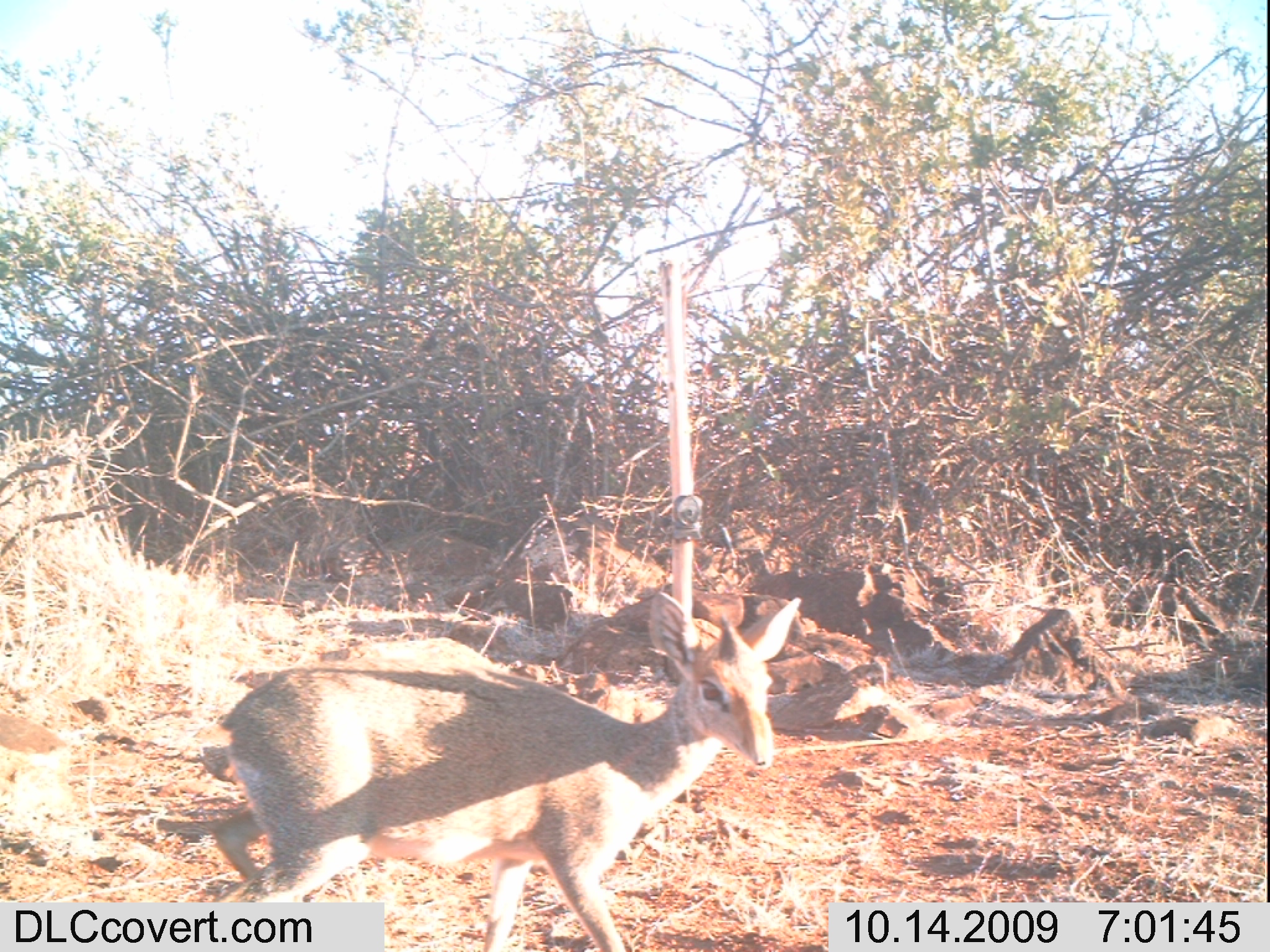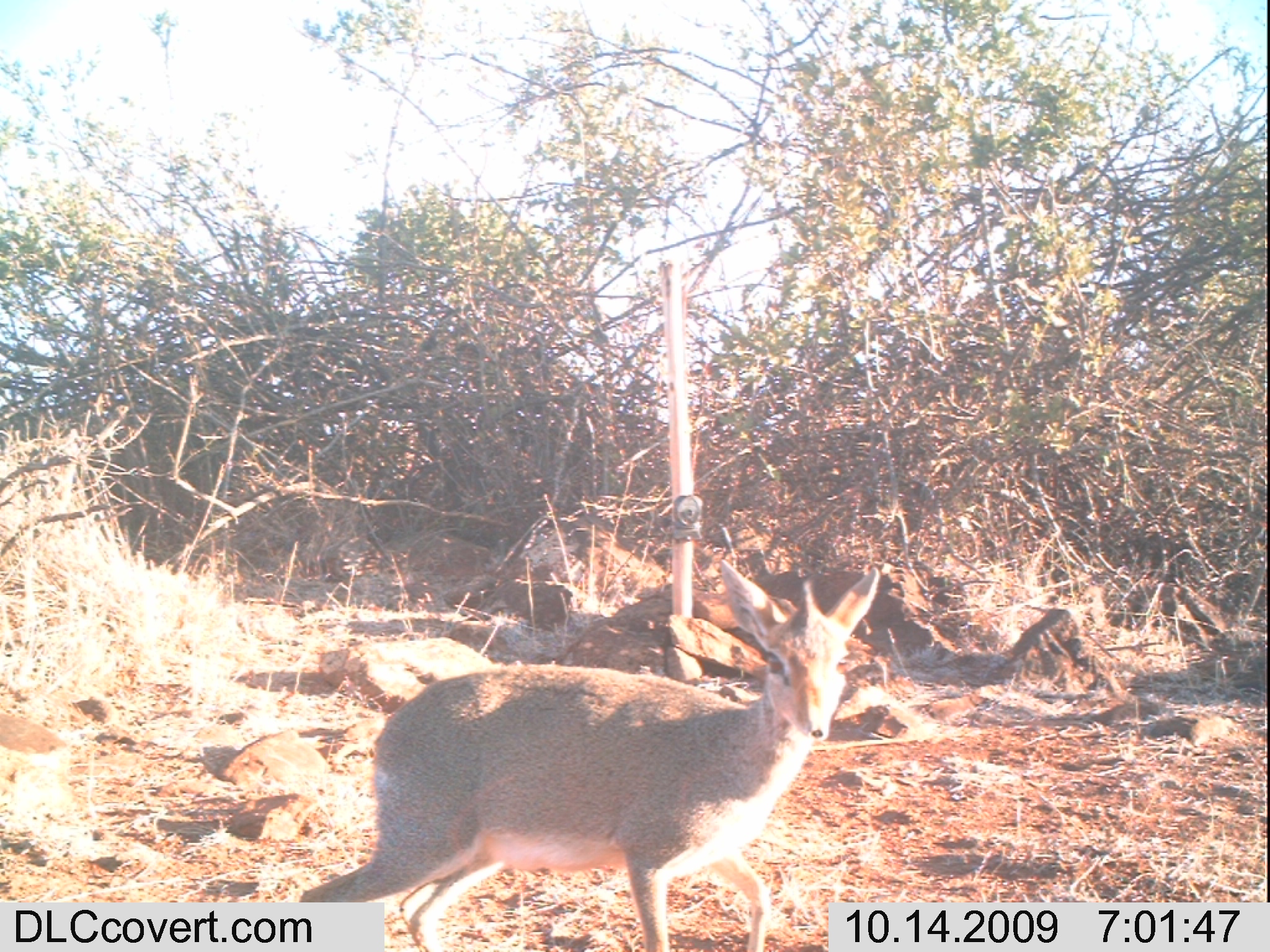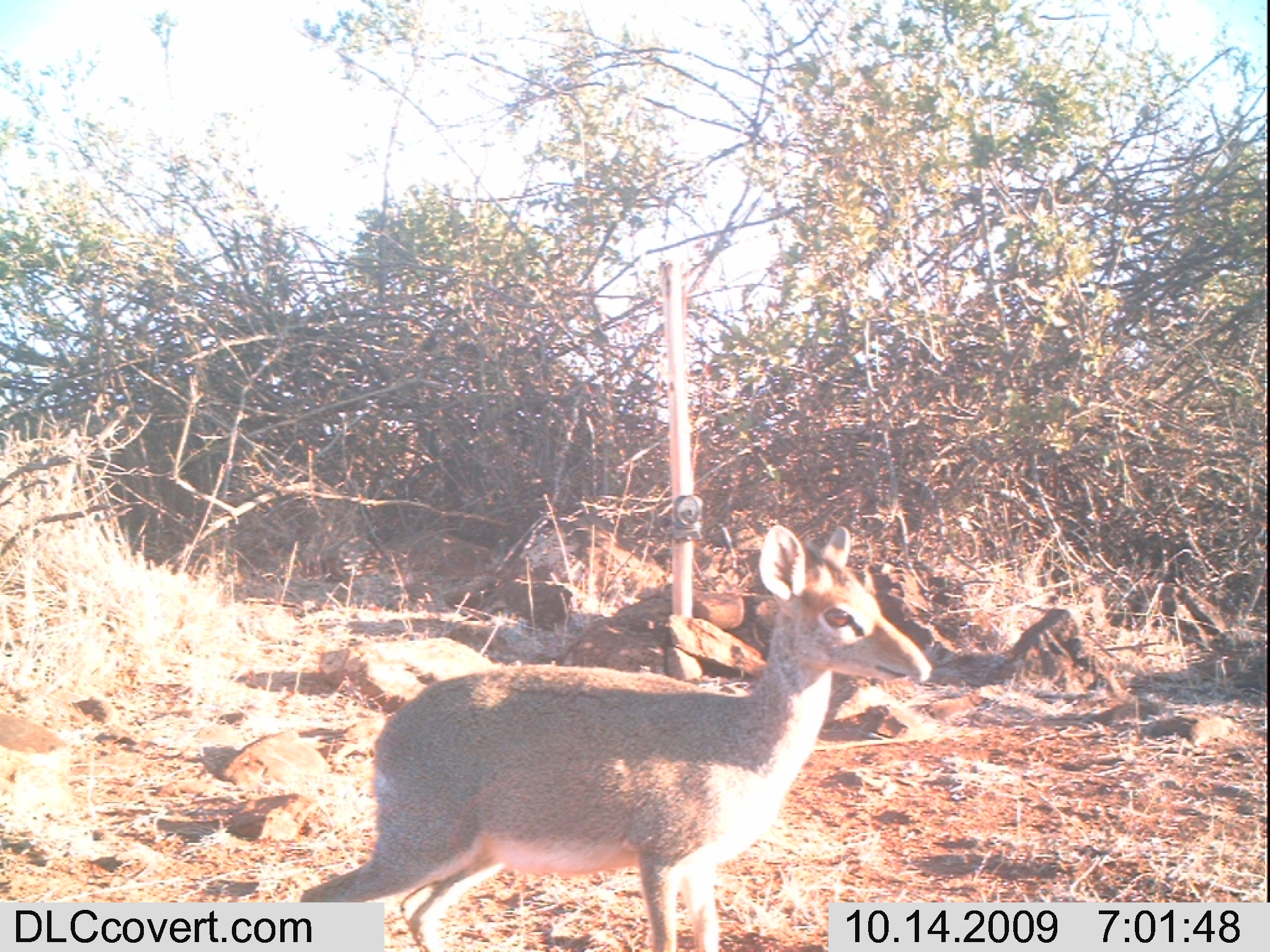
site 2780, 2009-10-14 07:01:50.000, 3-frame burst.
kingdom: Animalia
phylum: Chordata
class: Mammalia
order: Artiodactyla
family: Bovidae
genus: Madoqua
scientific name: Madoqua guentheri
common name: günther's dik-dik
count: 1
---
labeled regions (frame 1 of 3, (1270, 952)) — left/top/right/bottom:
madoqua guentheri: 217/592/800/946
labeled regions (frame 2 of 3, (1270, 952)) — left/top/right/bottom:
madoqua guentheri: 297/558/880/951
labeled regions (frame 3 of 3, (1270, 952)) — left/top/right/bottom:
madoqua guentheri: 300/518/932/952